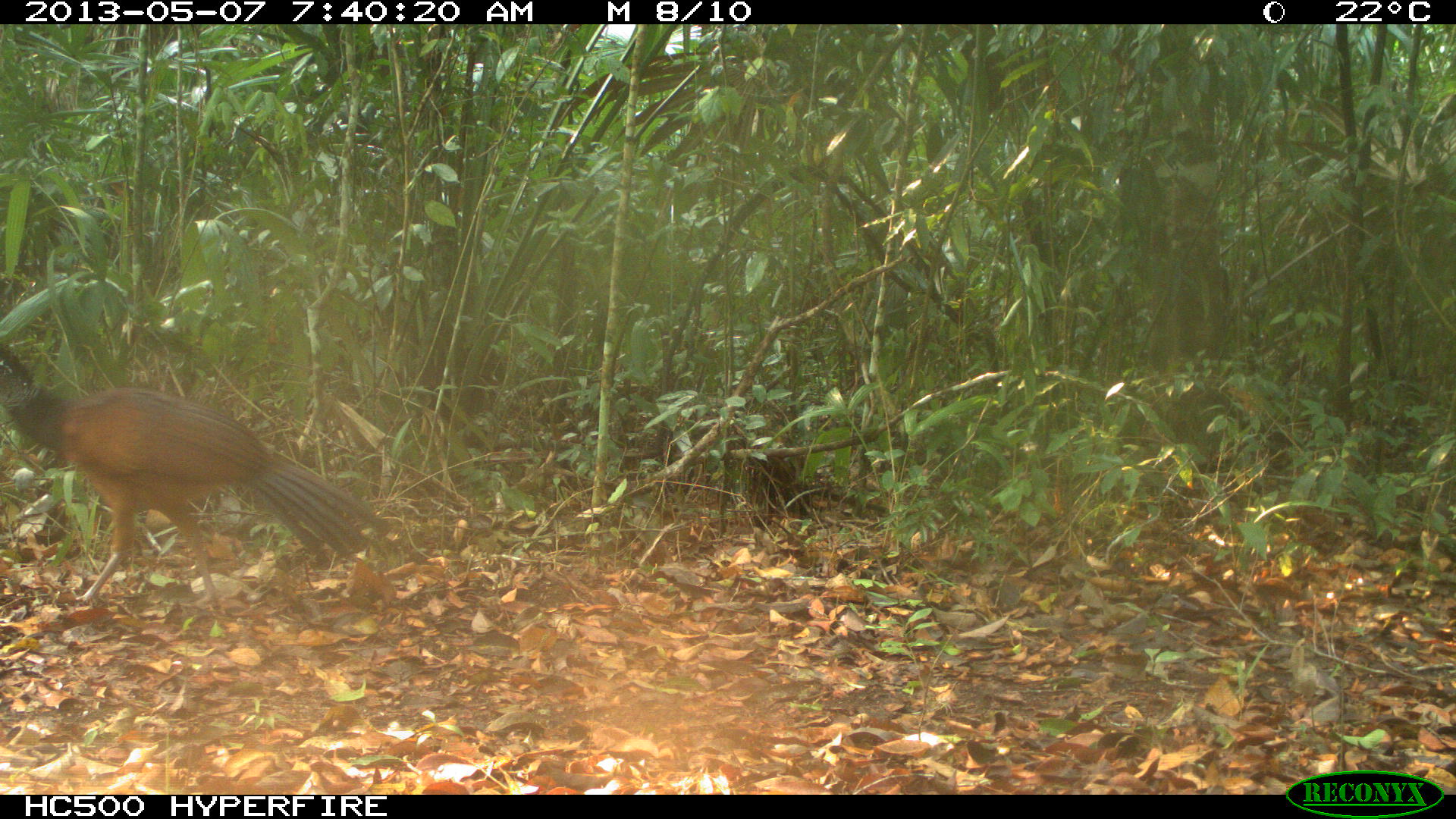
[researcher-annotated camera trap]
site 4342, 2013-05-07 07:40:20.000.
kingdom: Animalia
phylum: Chordata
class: Aves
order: Galliformes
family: Cracidae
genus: Crax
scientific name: Crax rubra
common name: great curassow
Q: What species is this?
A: Crax rubra (great curassow).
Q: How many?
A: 1.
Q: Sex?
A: Female.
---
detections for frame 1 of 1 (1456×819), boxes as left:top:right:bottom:
crax rubra: 0:341:390:615